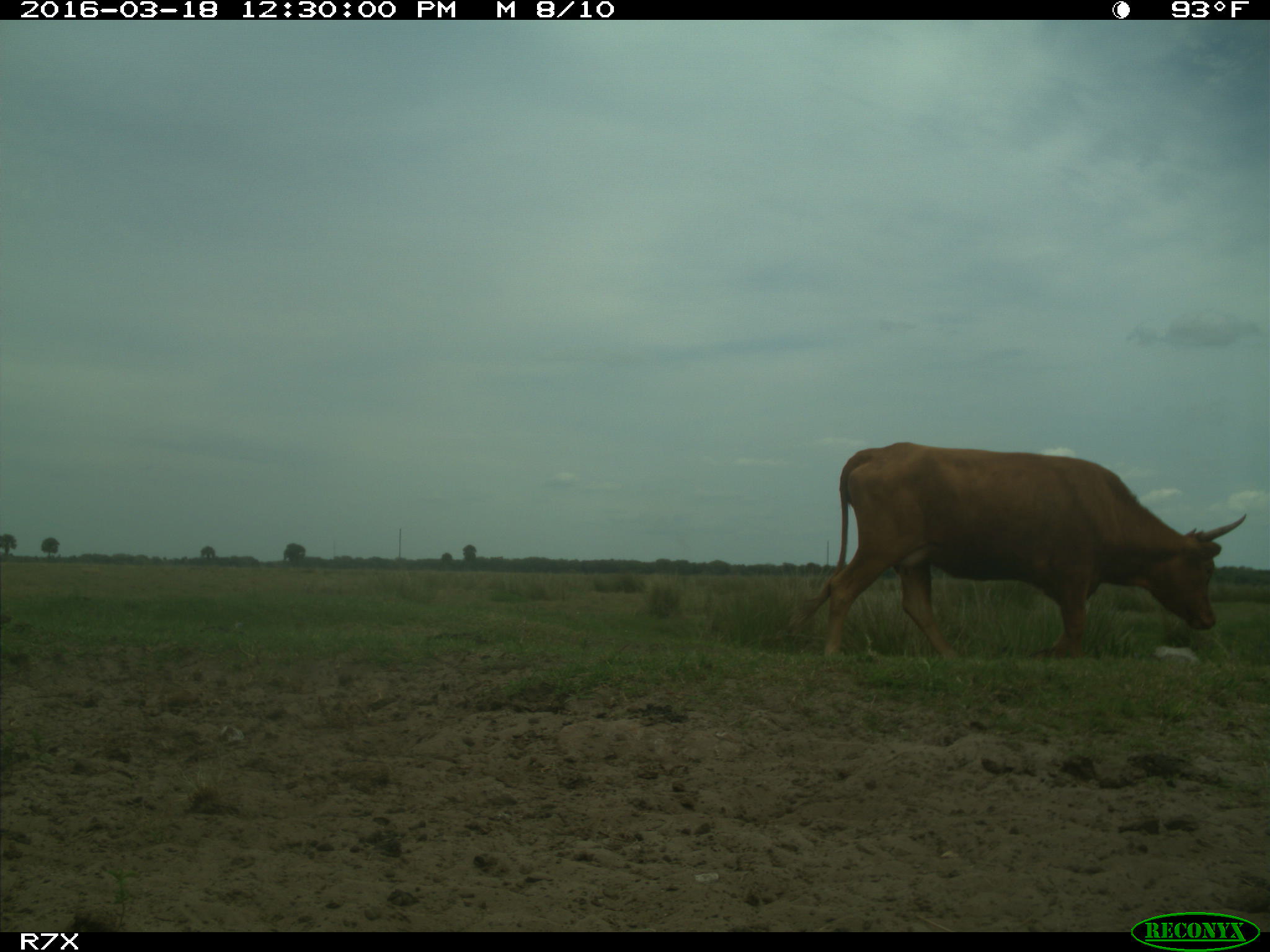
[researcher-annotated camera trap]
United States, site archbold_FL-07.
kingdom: Animalia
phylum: Chordata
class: Mammalia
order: Artiodactyla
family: Bovidae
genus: Bos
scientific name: Bos taurus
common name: domestic cow